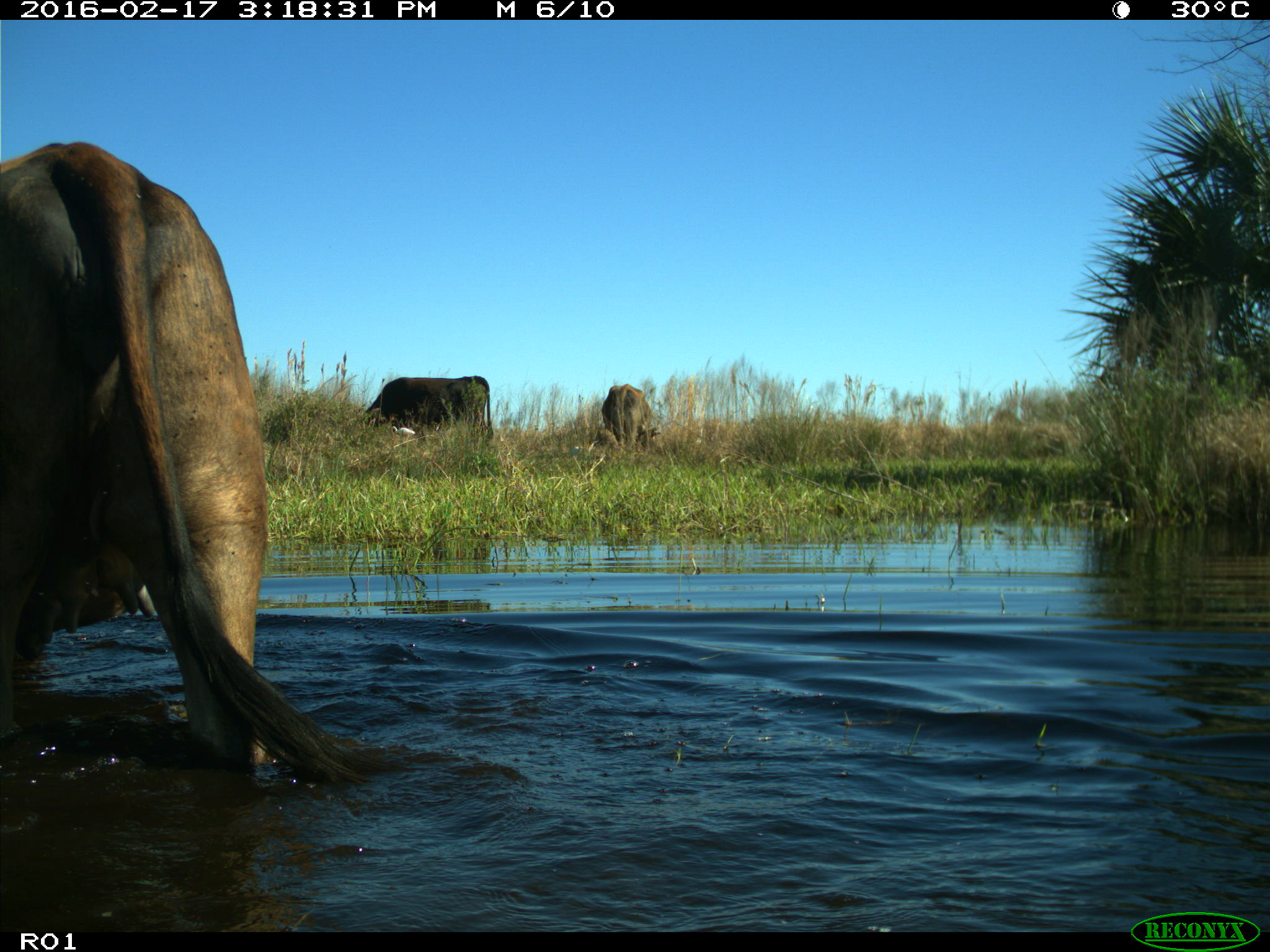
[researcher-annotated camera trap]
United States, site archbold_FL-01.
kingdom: Animalia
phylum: Chordata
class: Mammalia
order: Artiodactyla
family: Bovidae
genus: Bos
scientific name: Bos taurus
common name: domestic cow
Bos taurus (domestic cow).